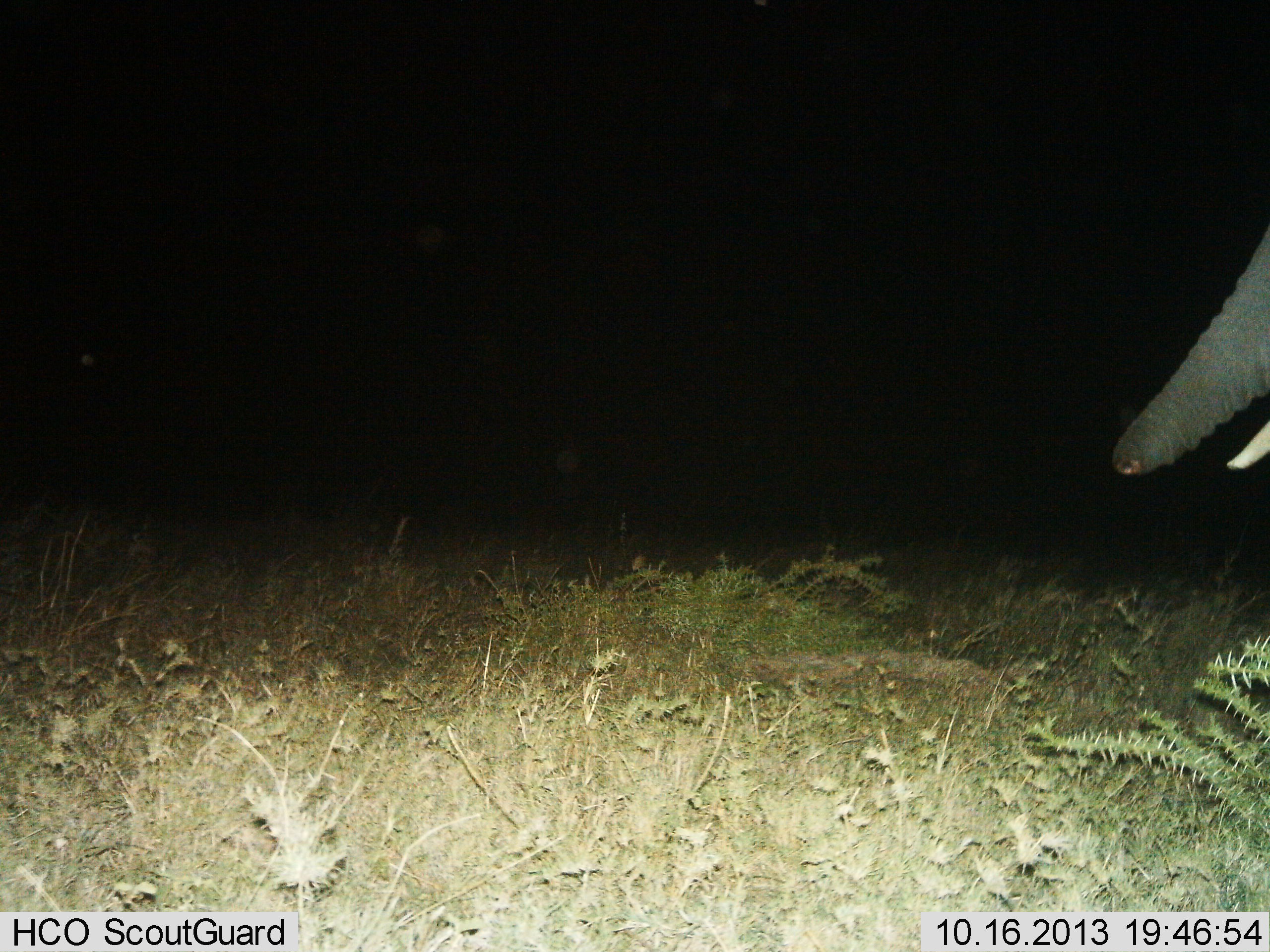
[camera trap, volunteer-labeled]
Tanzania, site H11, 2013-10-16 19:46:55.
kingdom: Animalia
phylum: Chordata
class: Mammalia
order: Proboscidea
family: Elephantidae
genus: Loxodonta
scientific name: Loxodonta africana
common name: african bush elephant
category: elephant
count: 1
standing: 79%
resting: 3%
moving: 17%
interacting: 0%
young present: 0%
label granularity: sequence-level